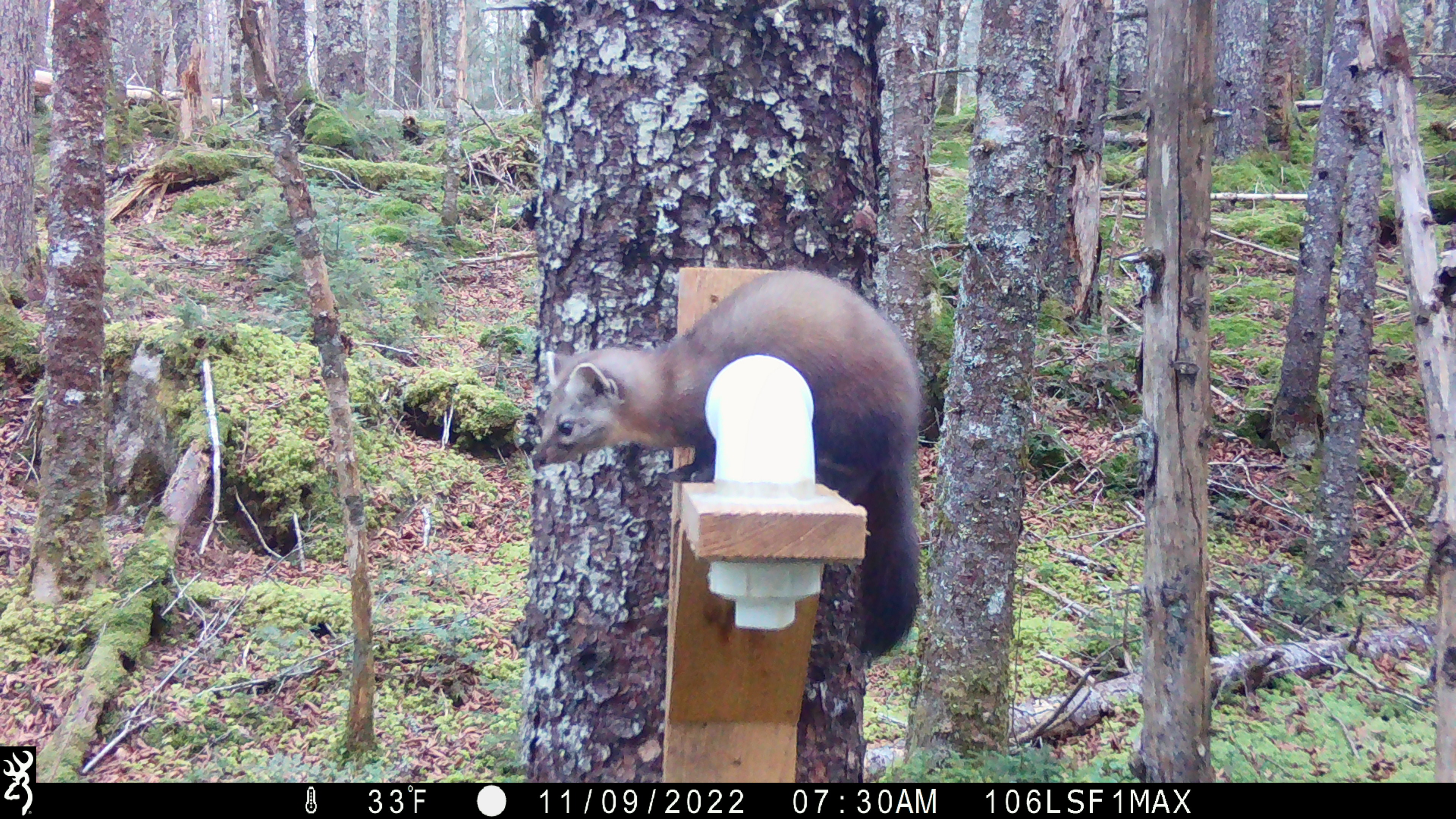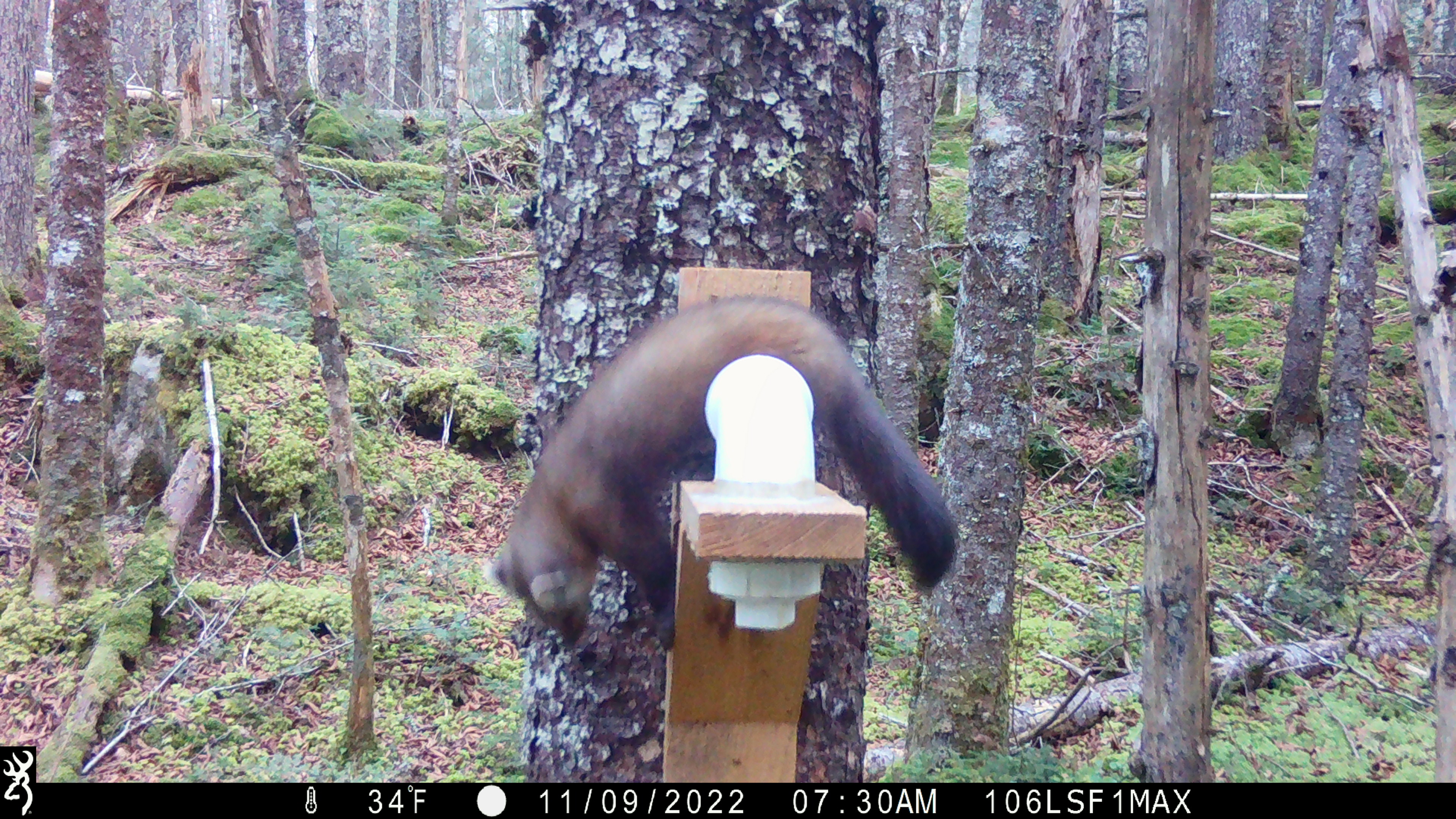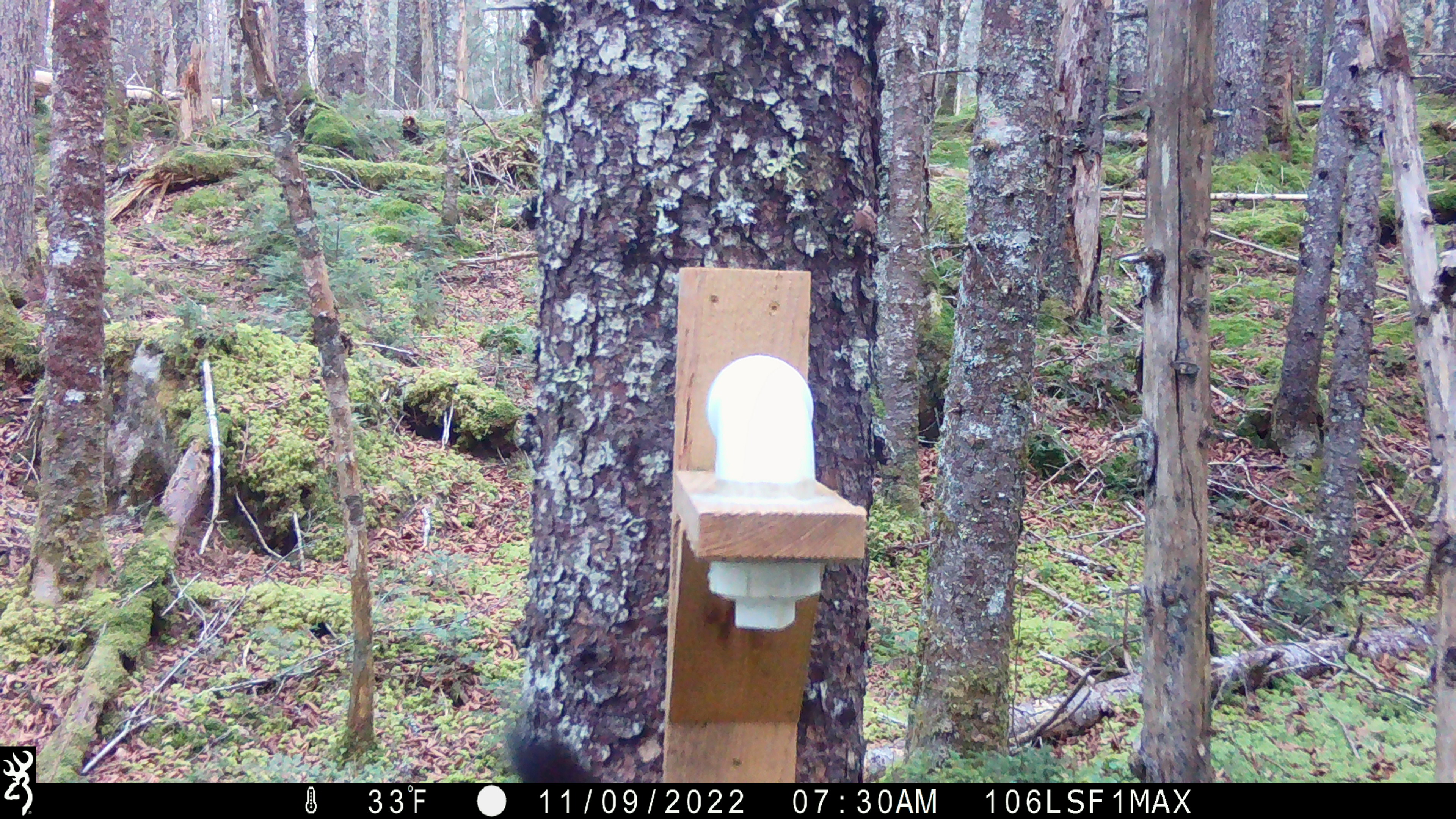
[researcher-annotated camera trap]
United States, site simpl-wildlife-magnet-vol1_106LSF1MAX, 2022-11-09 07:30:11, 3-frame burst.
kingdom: Animalia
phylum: Chordata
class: Mammalia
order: Carnivora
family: Mustelidae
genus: Martes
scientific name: Martes americana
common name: american marten